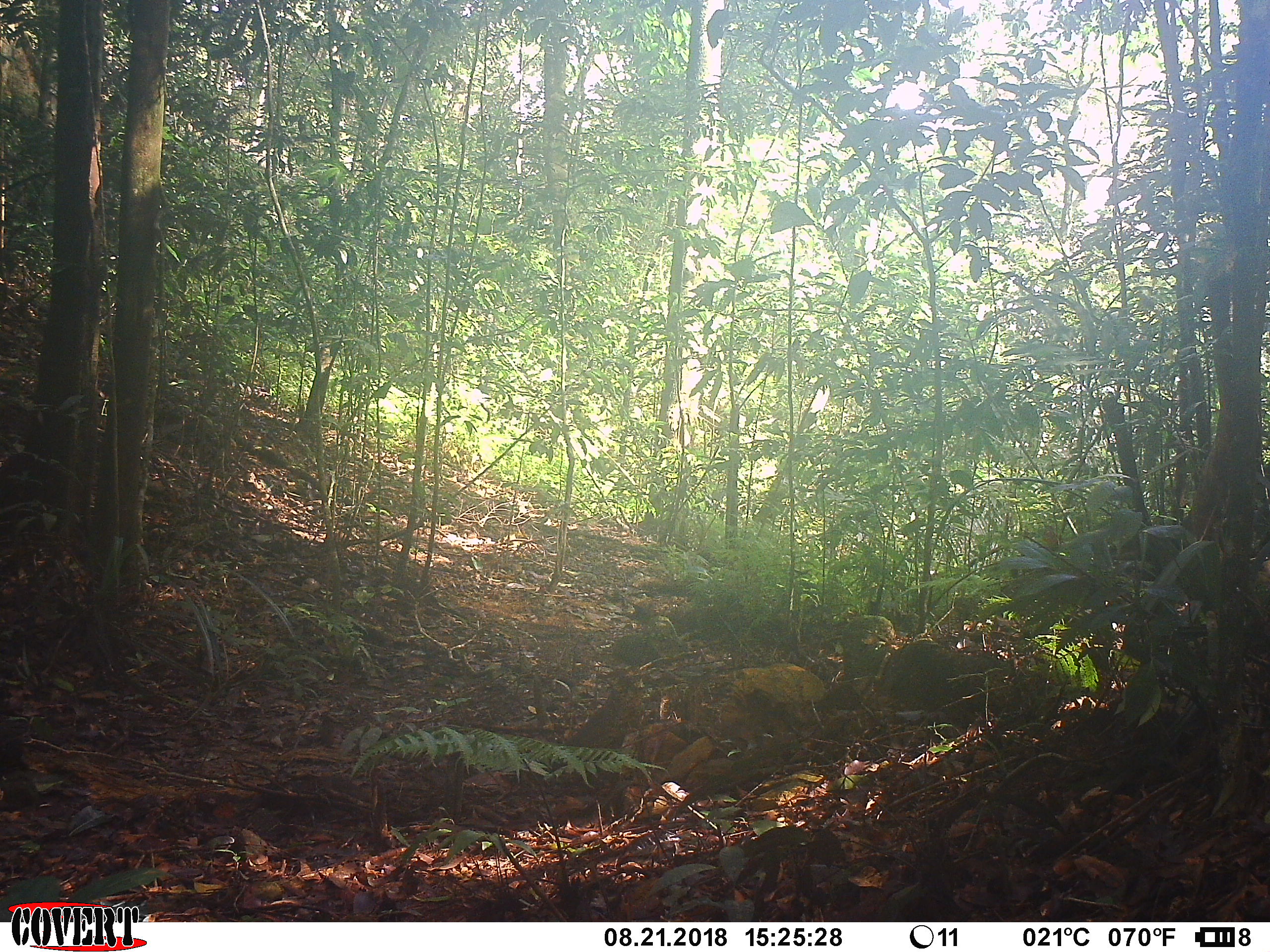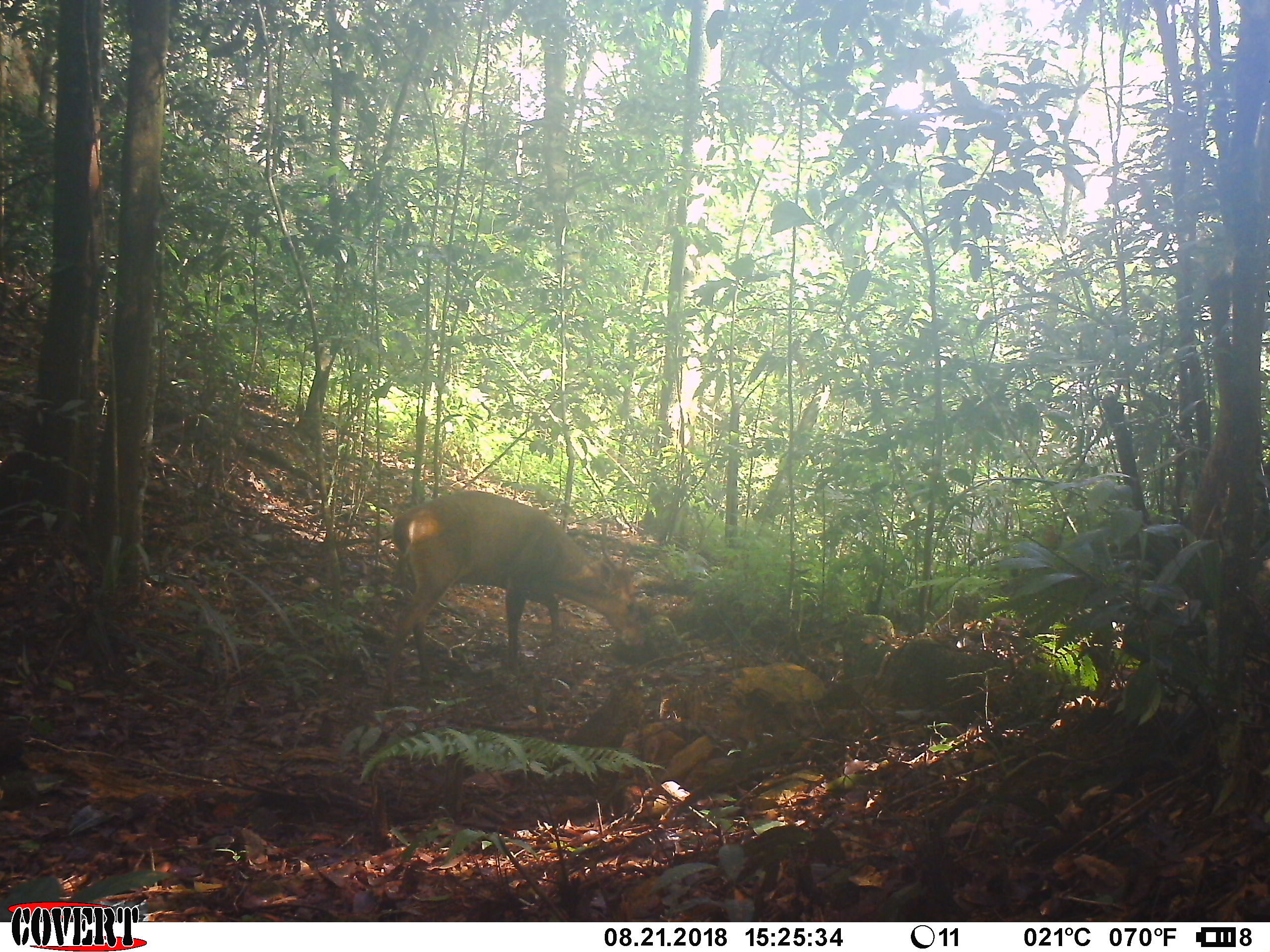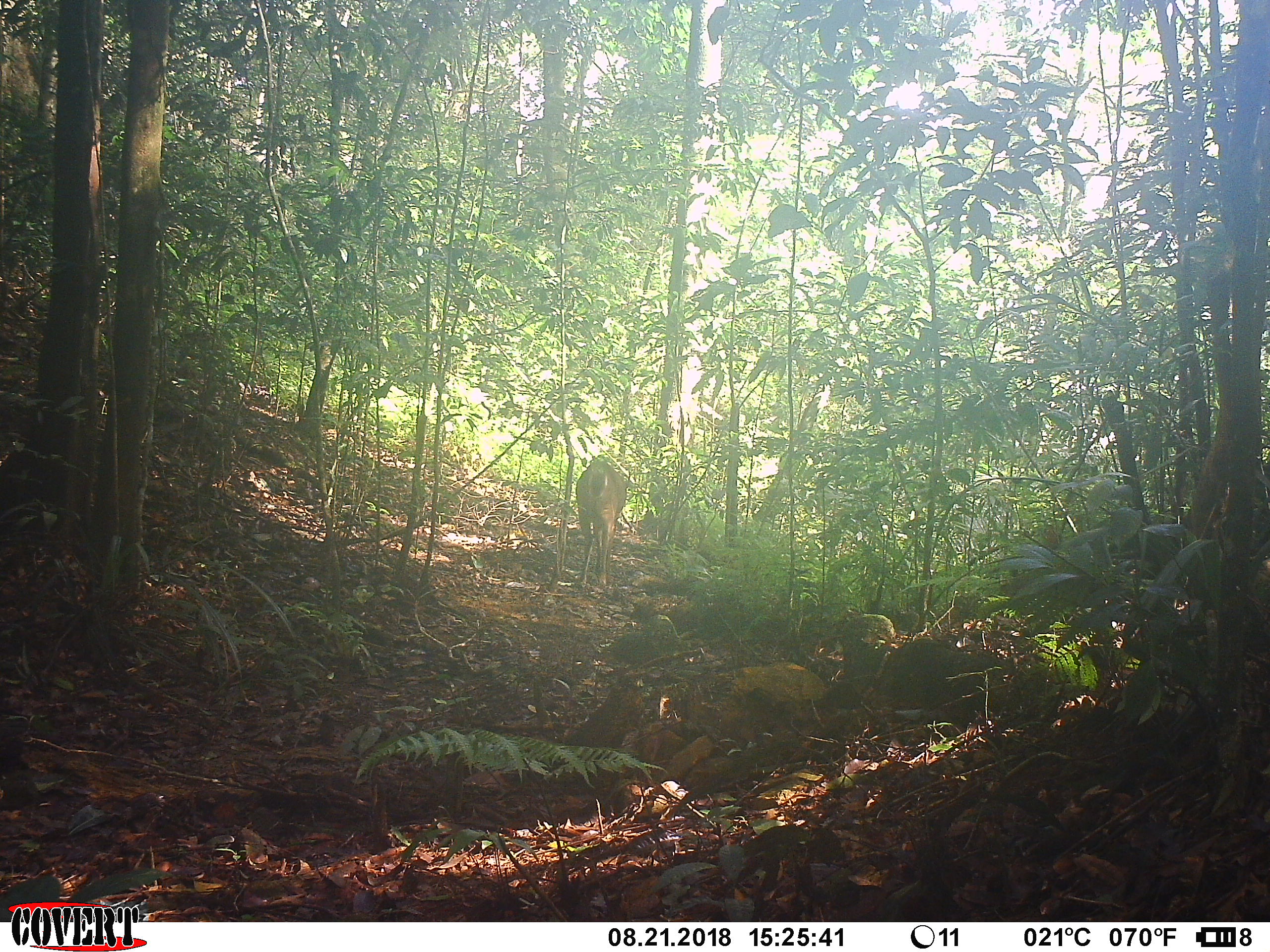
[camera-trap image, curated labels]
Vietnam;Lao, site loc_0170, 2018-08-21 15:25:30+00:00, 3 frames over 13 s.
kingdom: Animalia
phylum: Chordata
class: Mammalia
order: Artiodactyla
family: Cervidae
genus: Muntiacus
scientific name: Muntiacus vuquangensis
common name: large-antlered muntjac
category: large antlered muntjac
Large antlered muntjac (large-antlered muntjac) (Muntiacus vuquangensis). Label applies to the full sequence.